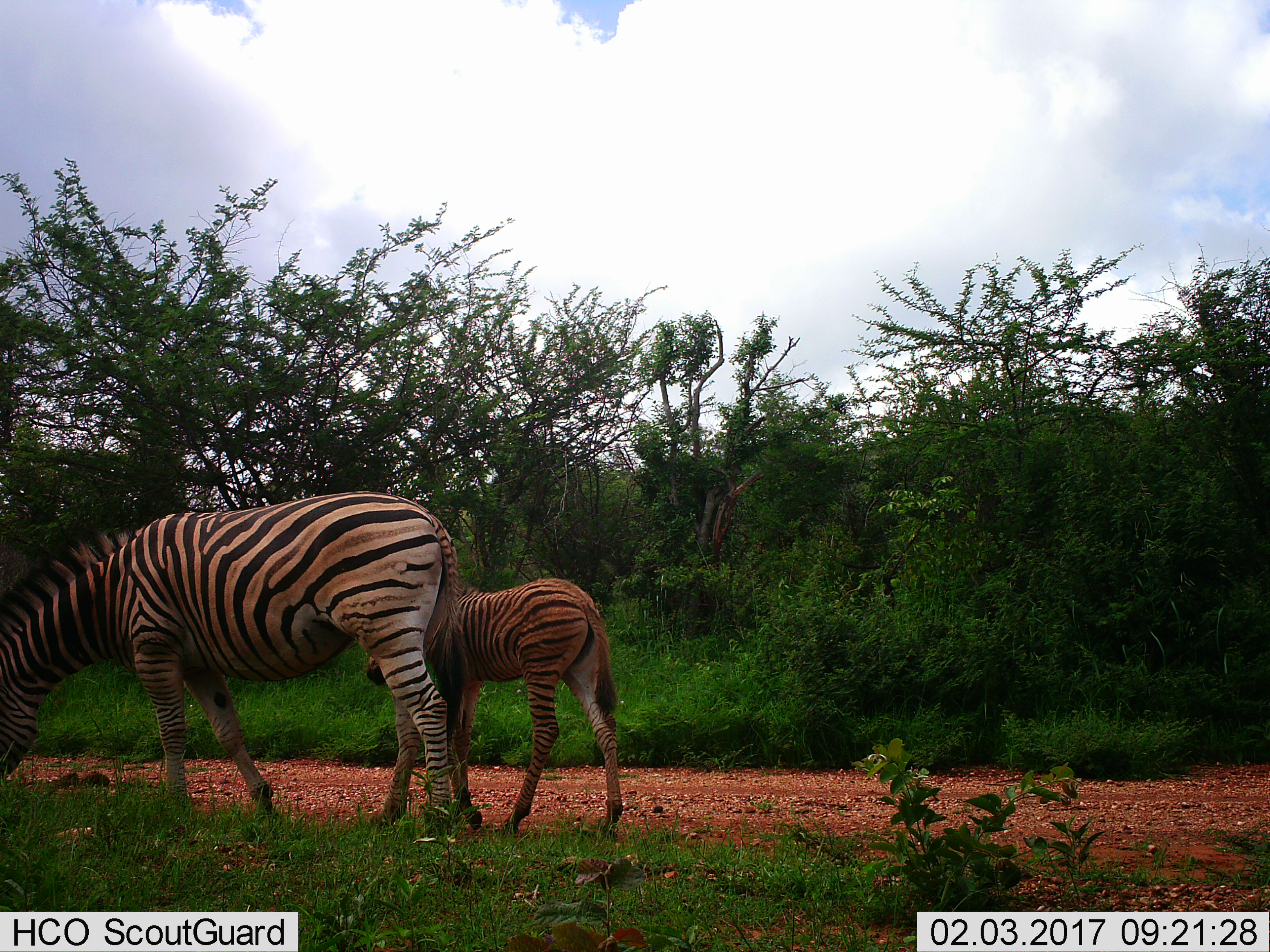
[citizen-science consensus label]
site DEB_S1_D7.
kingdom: Animalia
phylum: Chordata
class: Mammalia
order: Perissodactyla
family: Equidae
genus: Equus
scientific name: Equus quagga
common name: plains zebra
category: zebraplains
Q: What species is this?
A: Zebraplains (plains zebra) (Equus quagga).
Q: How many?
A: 2.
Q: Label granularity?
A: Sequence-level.